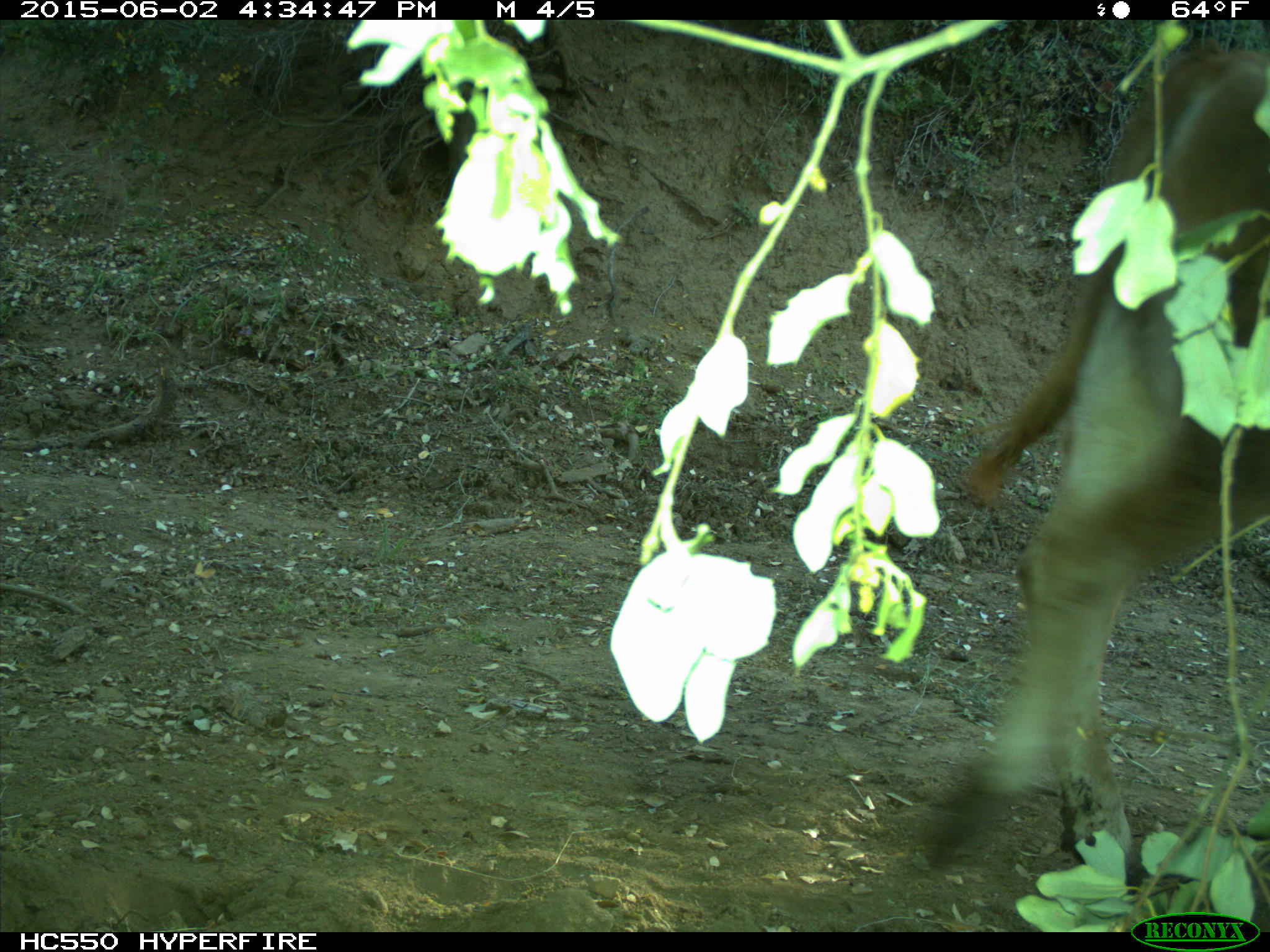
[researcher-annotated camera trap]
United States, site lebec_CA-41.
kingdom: Animalia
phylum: Chordata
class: Mammalia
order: Artiodactyla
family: Bovidae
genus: Bos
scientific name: Bos taurus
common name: domestic cow